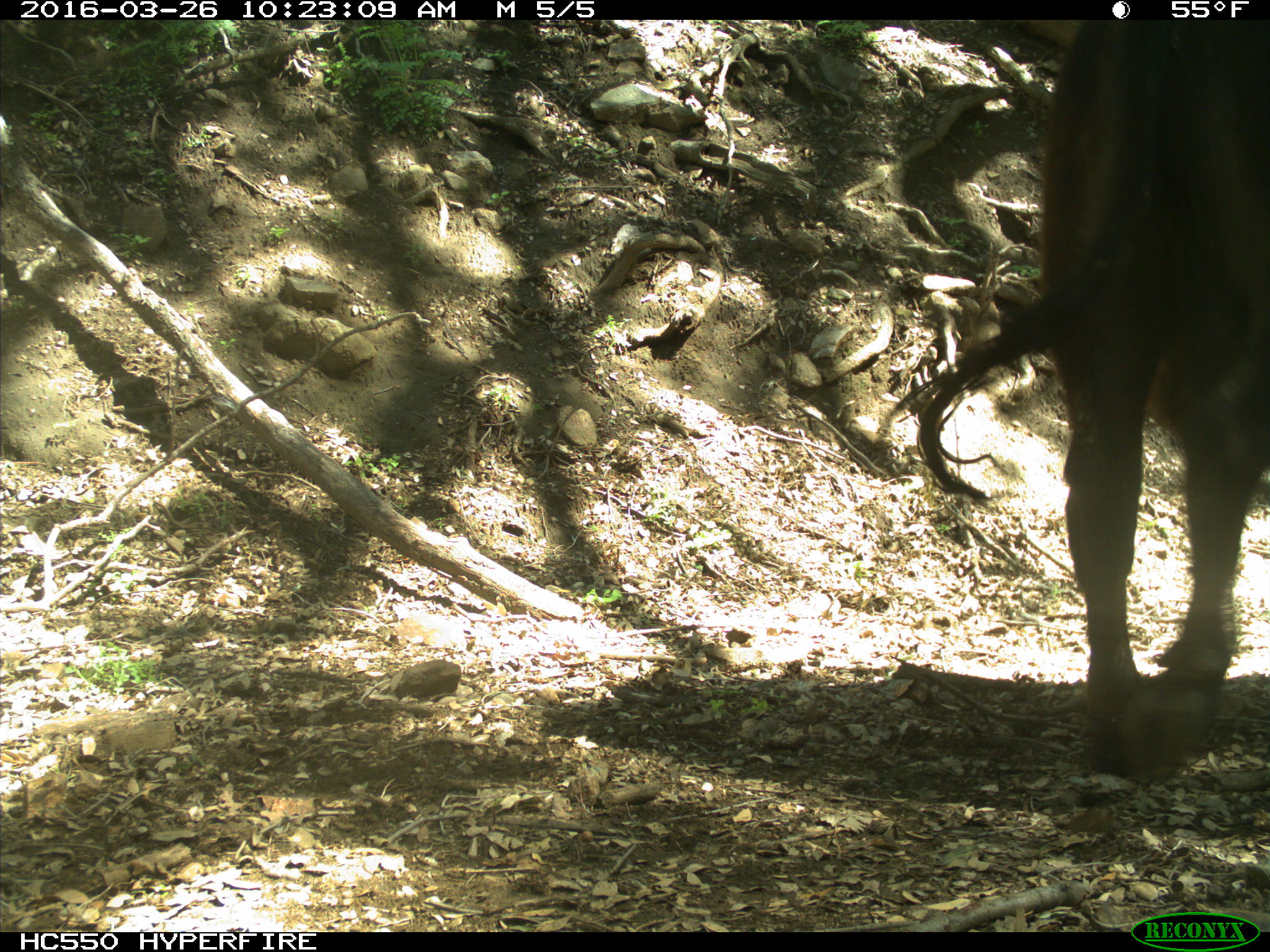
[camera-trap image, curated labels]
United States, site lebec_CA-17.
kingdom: Animalia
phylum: Chordata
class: Mammalia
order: Artiodactyla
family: Bovidae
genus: Bos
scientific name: Bos taurus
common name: domestic cow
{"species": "Bos taurus (domestic cow)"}